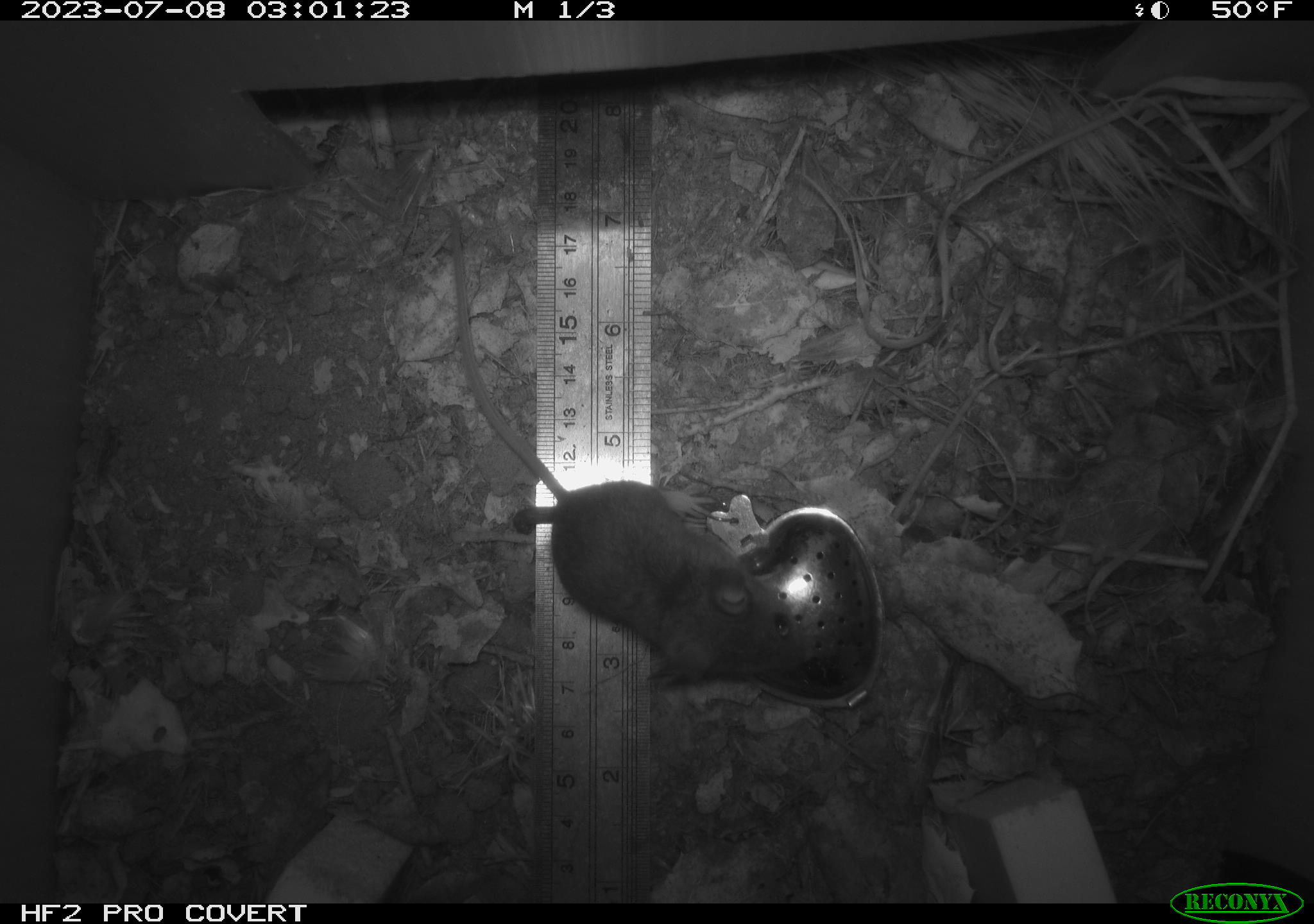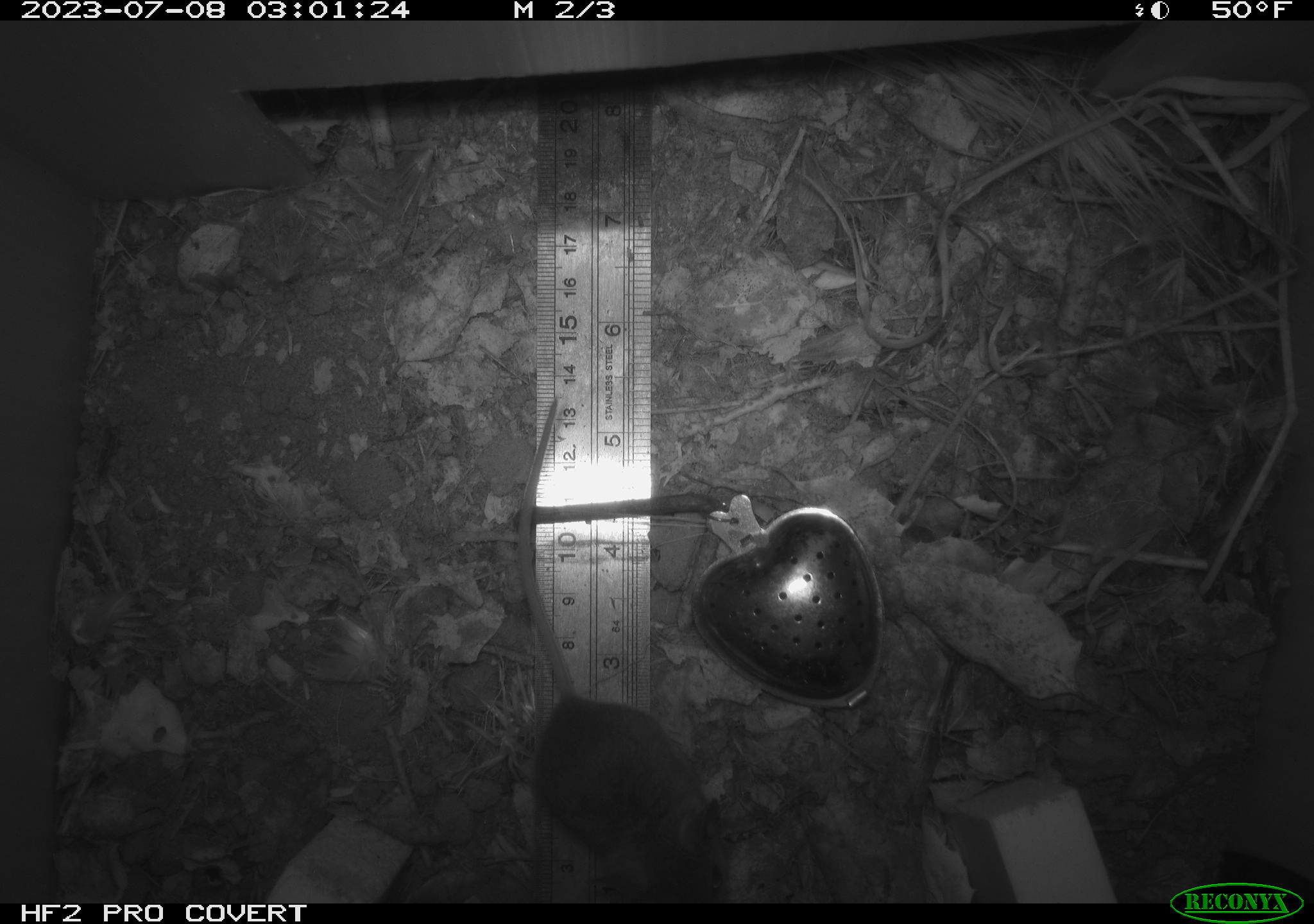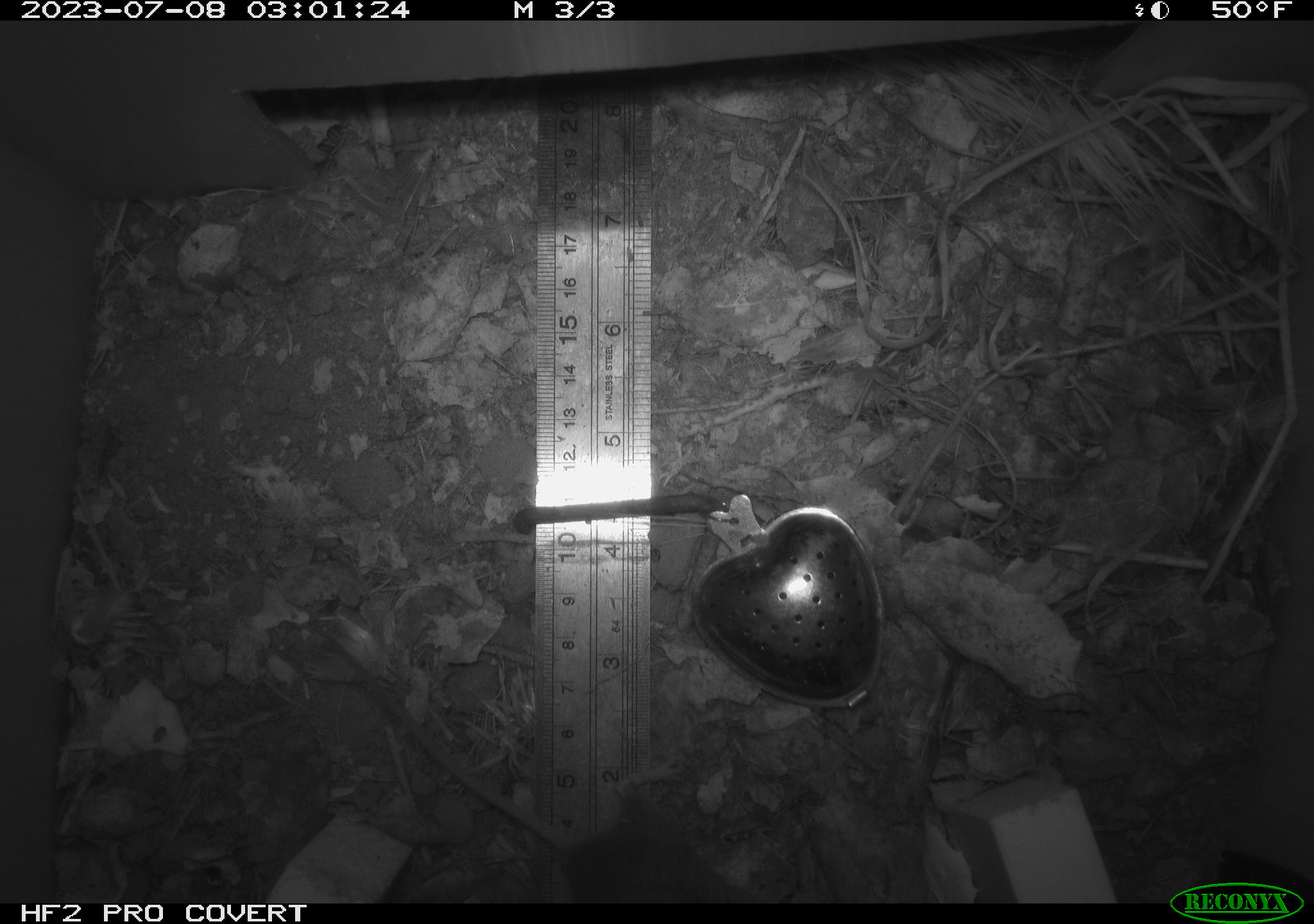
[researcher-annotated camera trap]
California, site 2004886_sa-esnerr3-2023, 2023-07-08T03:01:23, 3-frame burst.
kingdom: Animalia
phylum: Chordata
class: Mammalia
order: Rodentia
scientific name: Rodentia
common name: mouse species